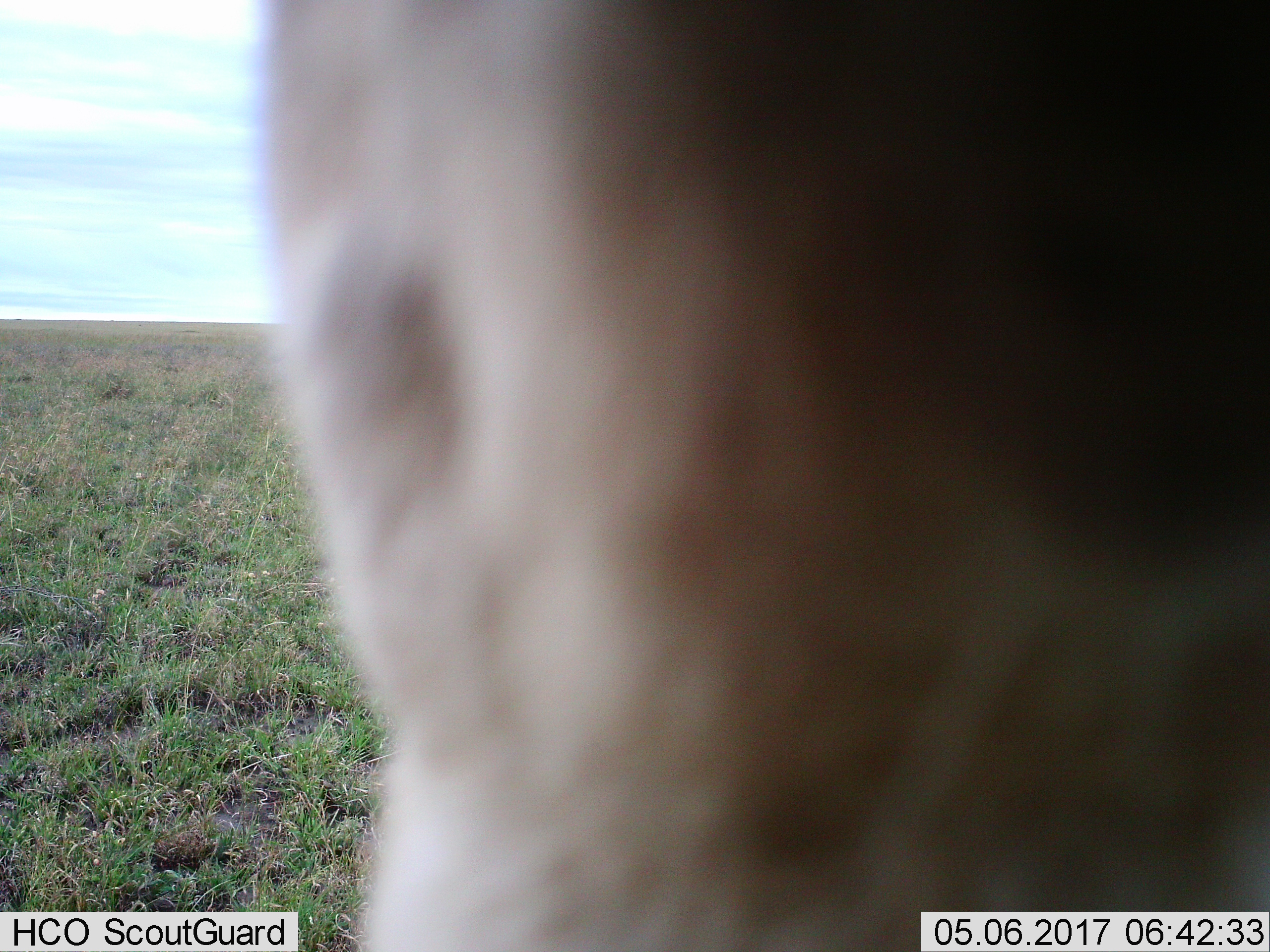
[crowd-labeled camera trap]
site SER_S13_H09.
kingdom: Animalia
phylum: Chordata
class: Mammalia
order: Artiodactyla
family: Bovidae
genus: Alcelaphus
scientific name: Alcelaphus buselaphus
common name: hartebeest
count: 1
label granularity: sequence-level